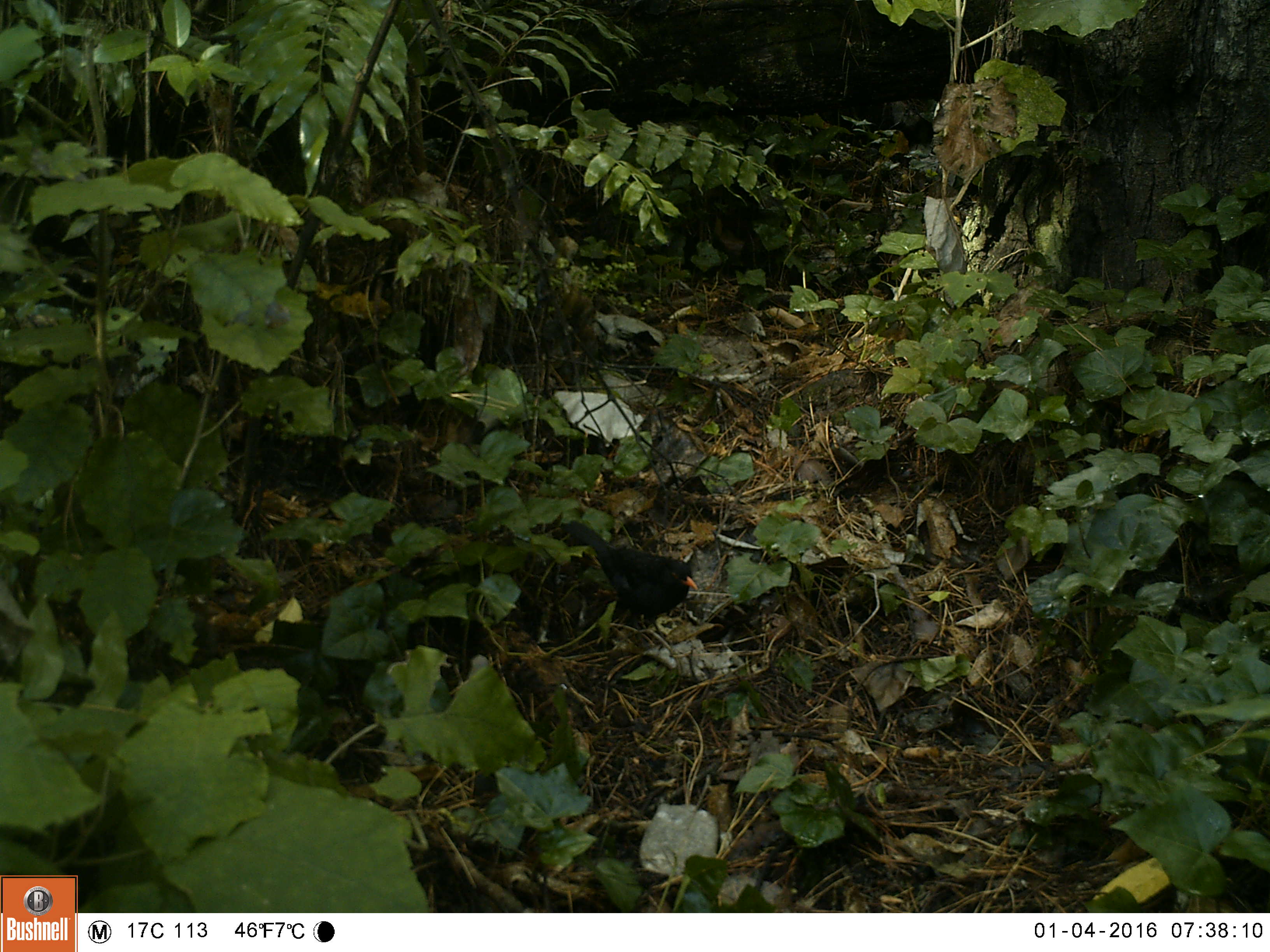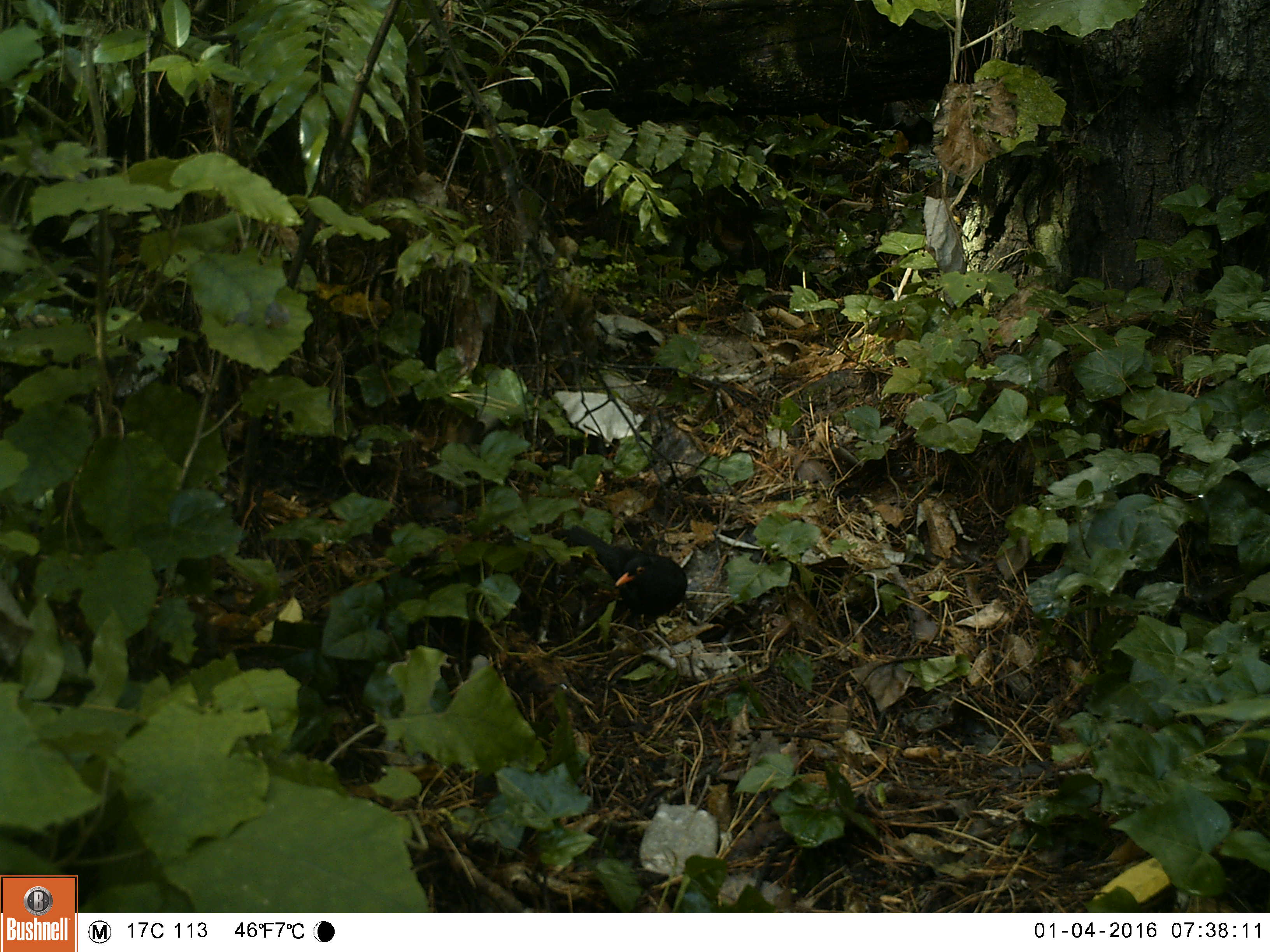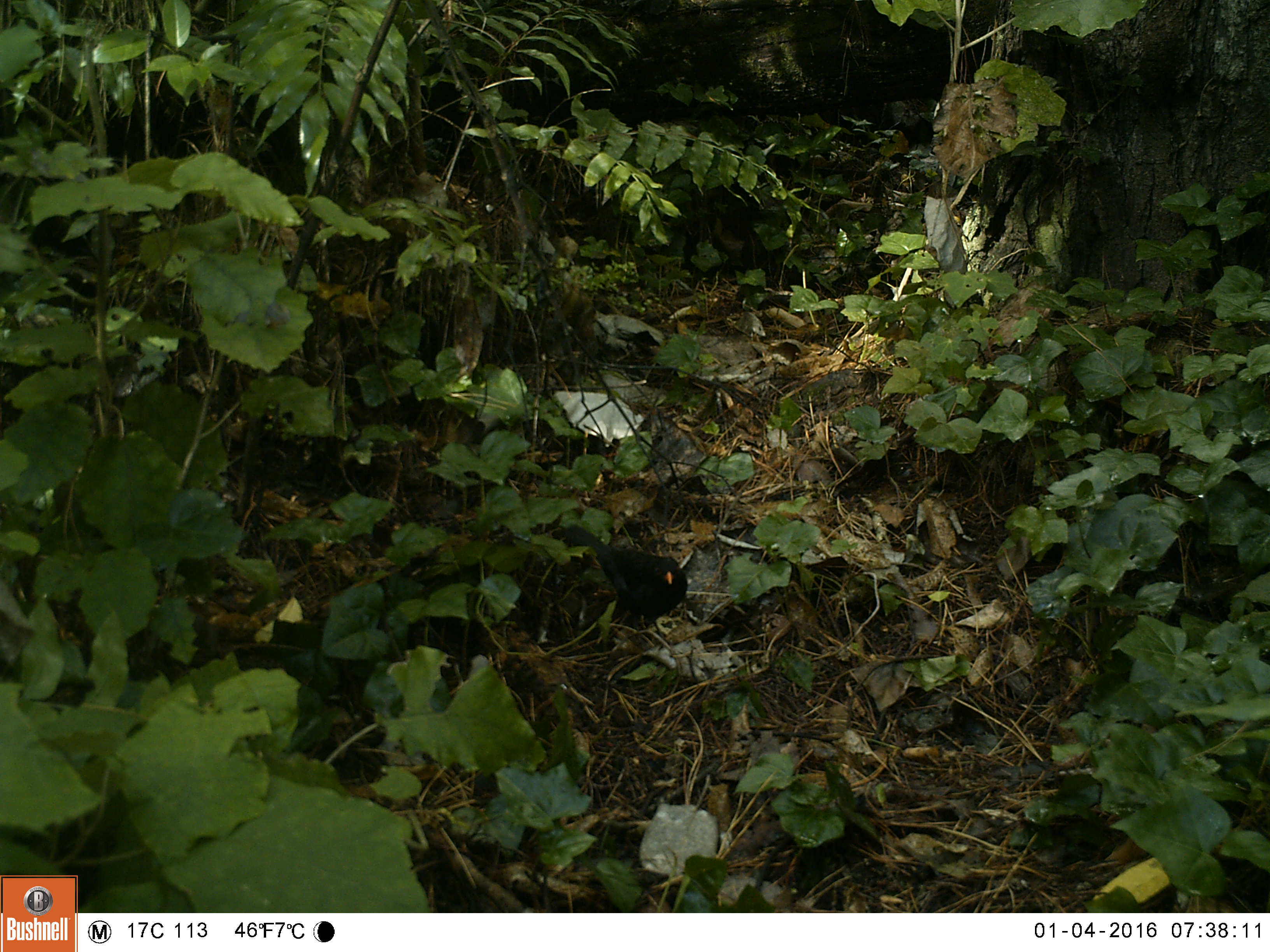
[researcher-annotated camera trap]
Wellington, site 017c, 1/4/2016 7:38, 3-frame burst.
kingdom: Animalia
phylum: Chordata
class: Aves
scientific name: Aves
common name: bird